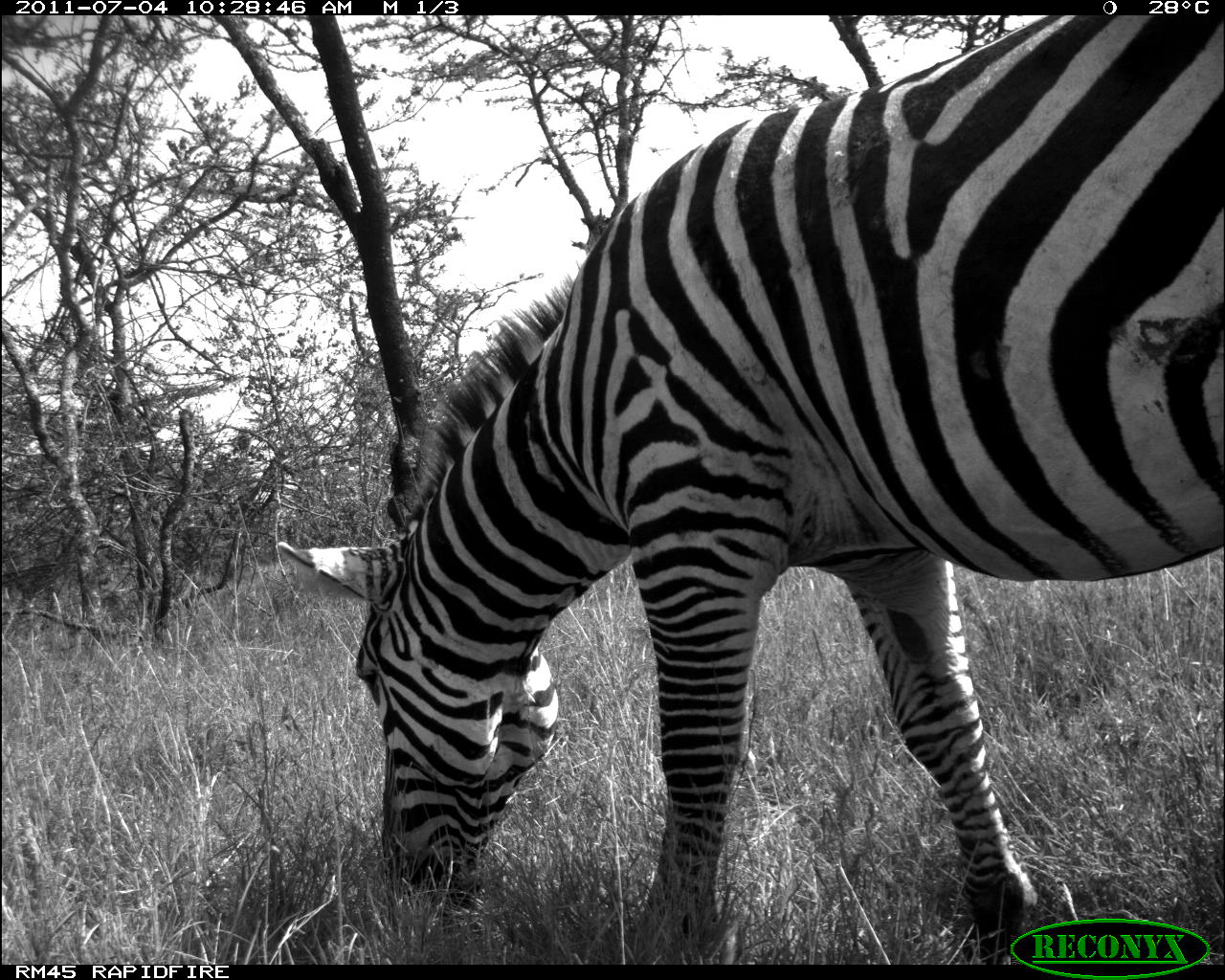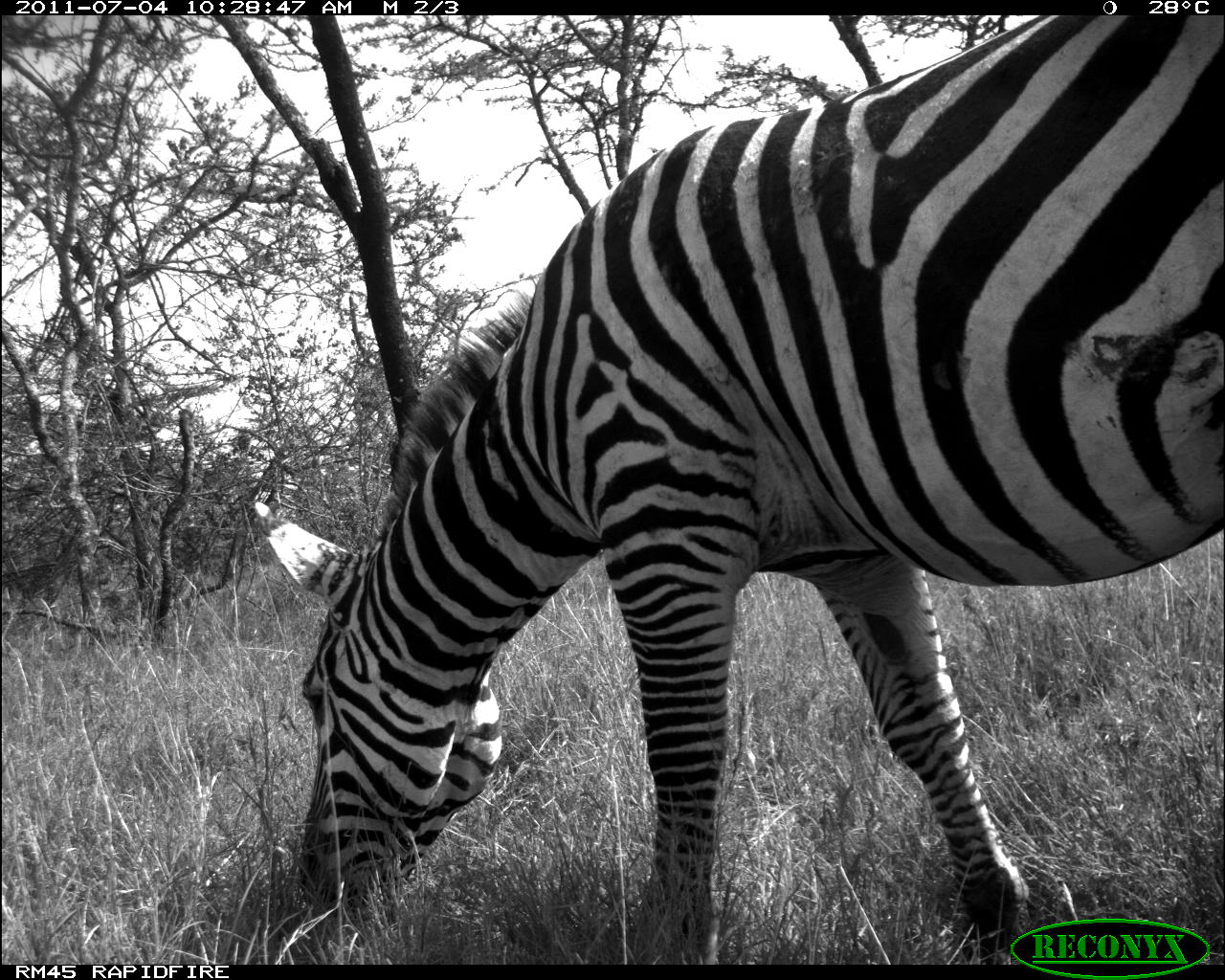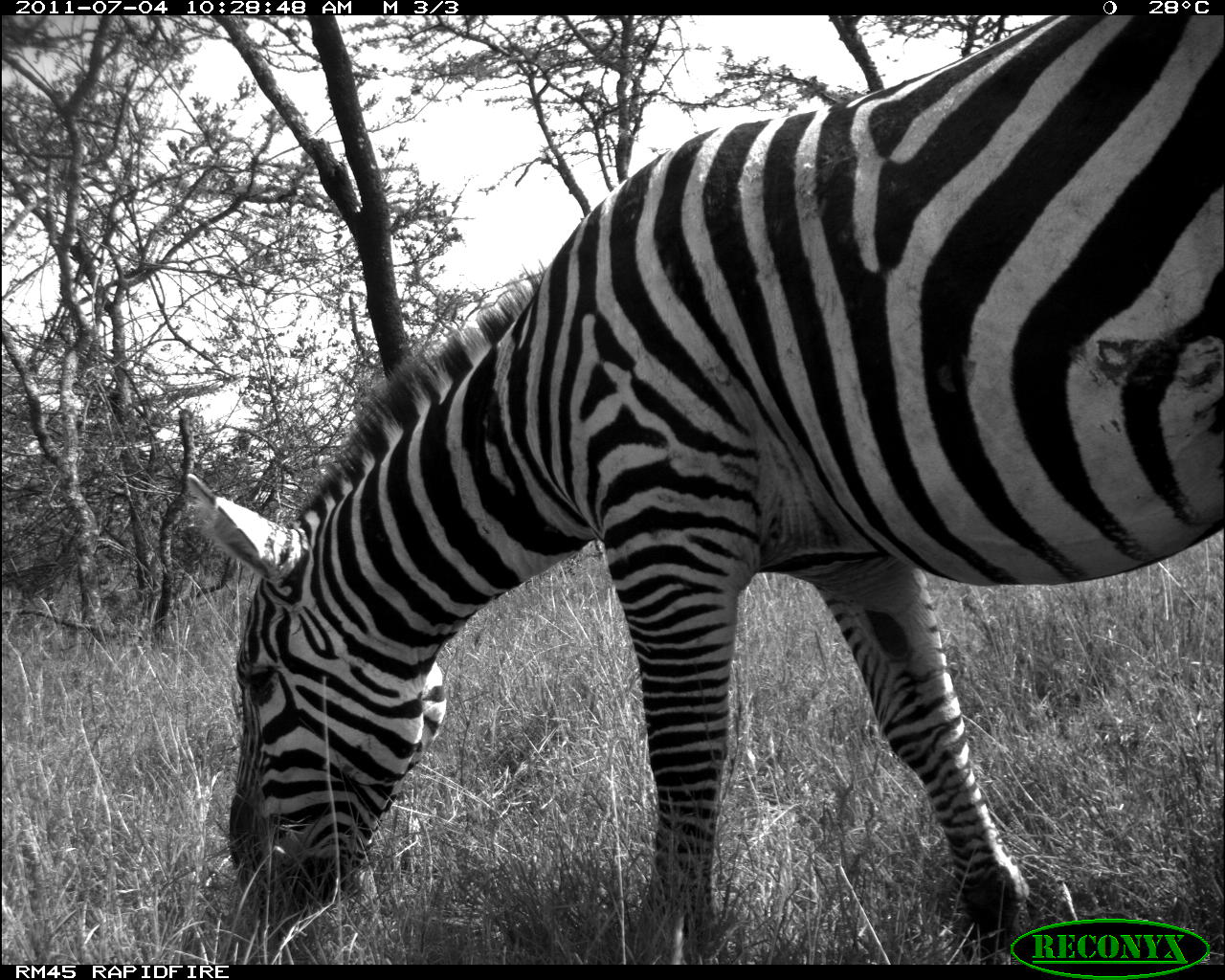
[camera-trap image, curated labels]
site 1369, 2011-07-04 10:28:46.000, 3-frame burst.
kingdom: Animalia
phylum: Chordata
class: Mammalia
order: Perissodactyla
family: Equidae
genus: Equus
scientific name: Equus quagga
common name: plains zebra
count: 1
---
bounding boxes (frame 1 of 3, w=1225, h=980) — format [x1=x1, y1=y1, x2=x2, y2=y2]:
equus quagga: [x1=276, y1=15, x2=1225, y2=964]